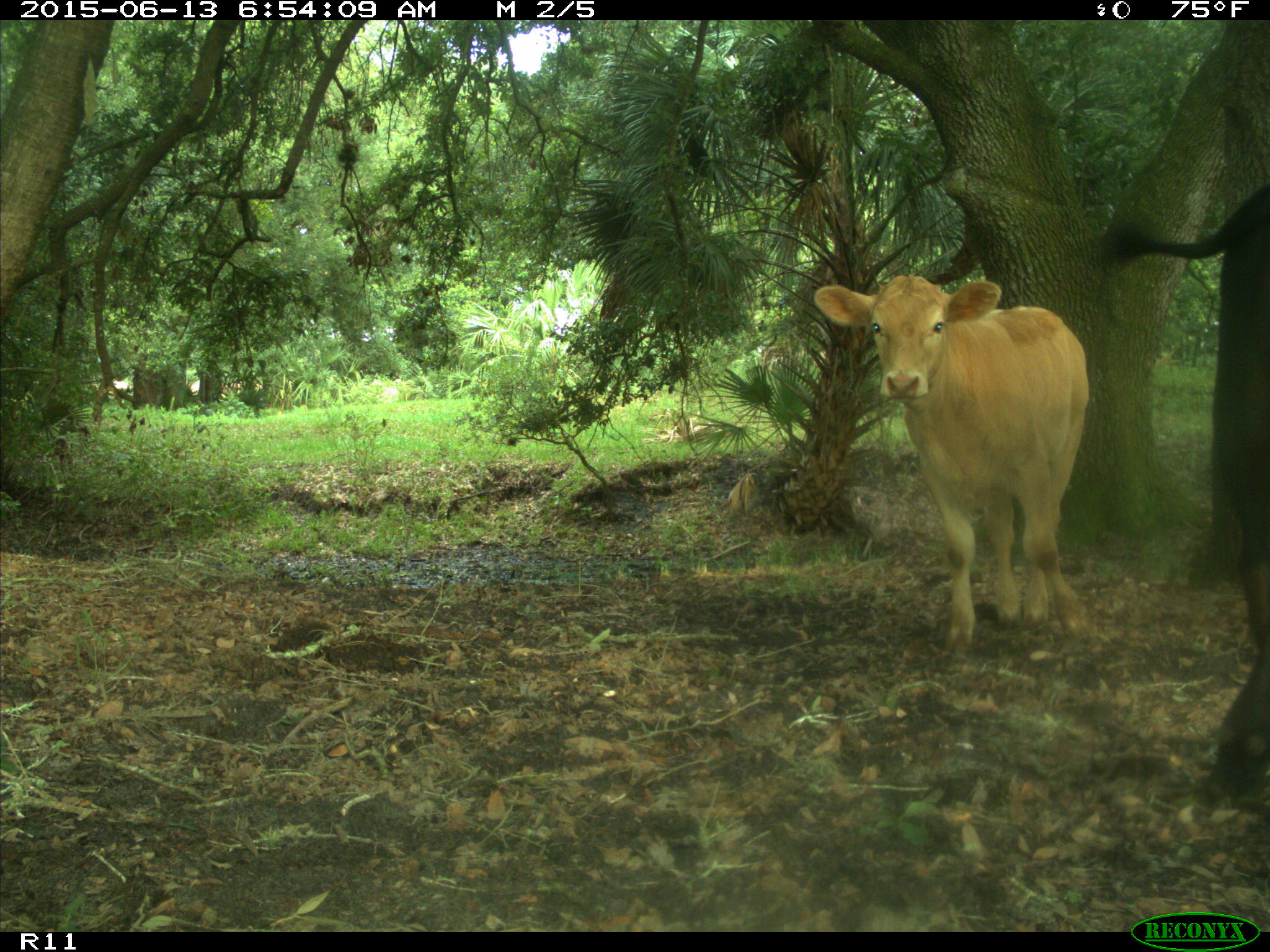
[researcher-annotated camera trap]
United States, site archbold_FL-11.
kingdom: Animalia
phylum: Chordata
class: Mammalia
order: Artiodactyla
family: Bovidae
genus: Bos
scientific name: Bos taurus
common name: domestic cow